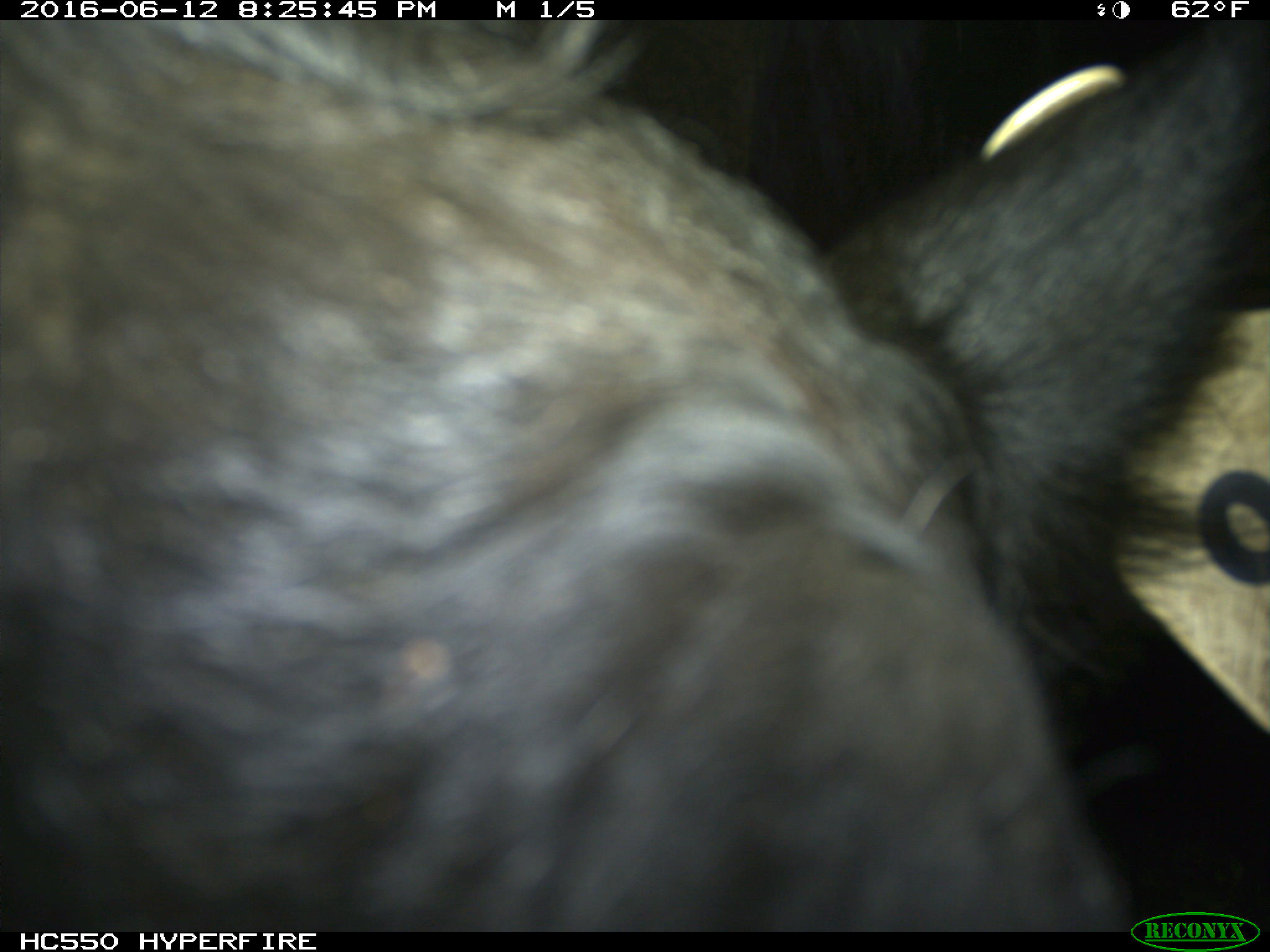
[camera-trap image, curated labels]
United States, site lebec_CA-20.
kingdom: Animalia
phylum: Chordata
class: Mammalia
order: Artiodactyla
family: Bovidae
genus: Bos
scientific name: Bos taurus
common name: domestic cow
Bos taurus (domestic cow).